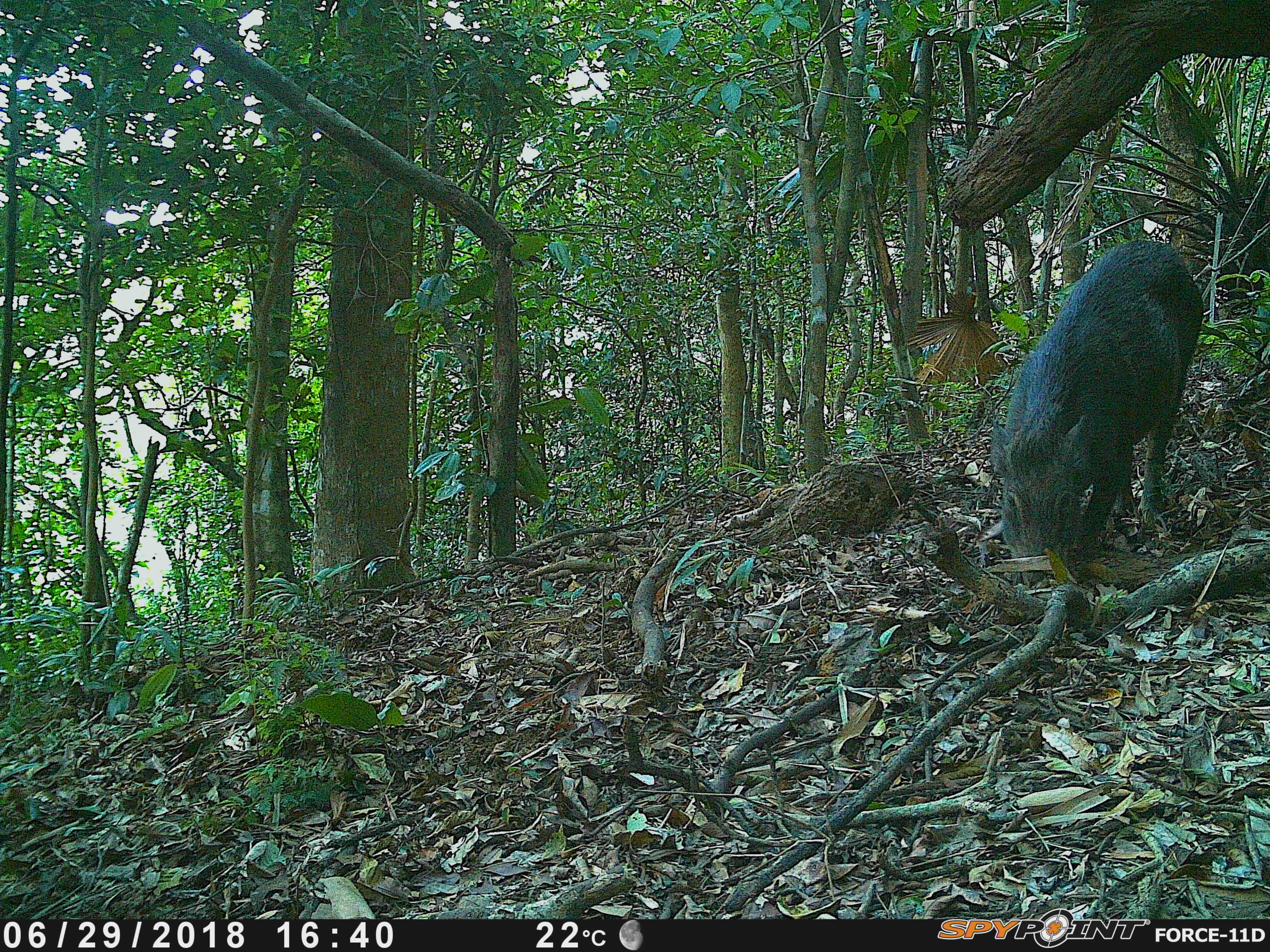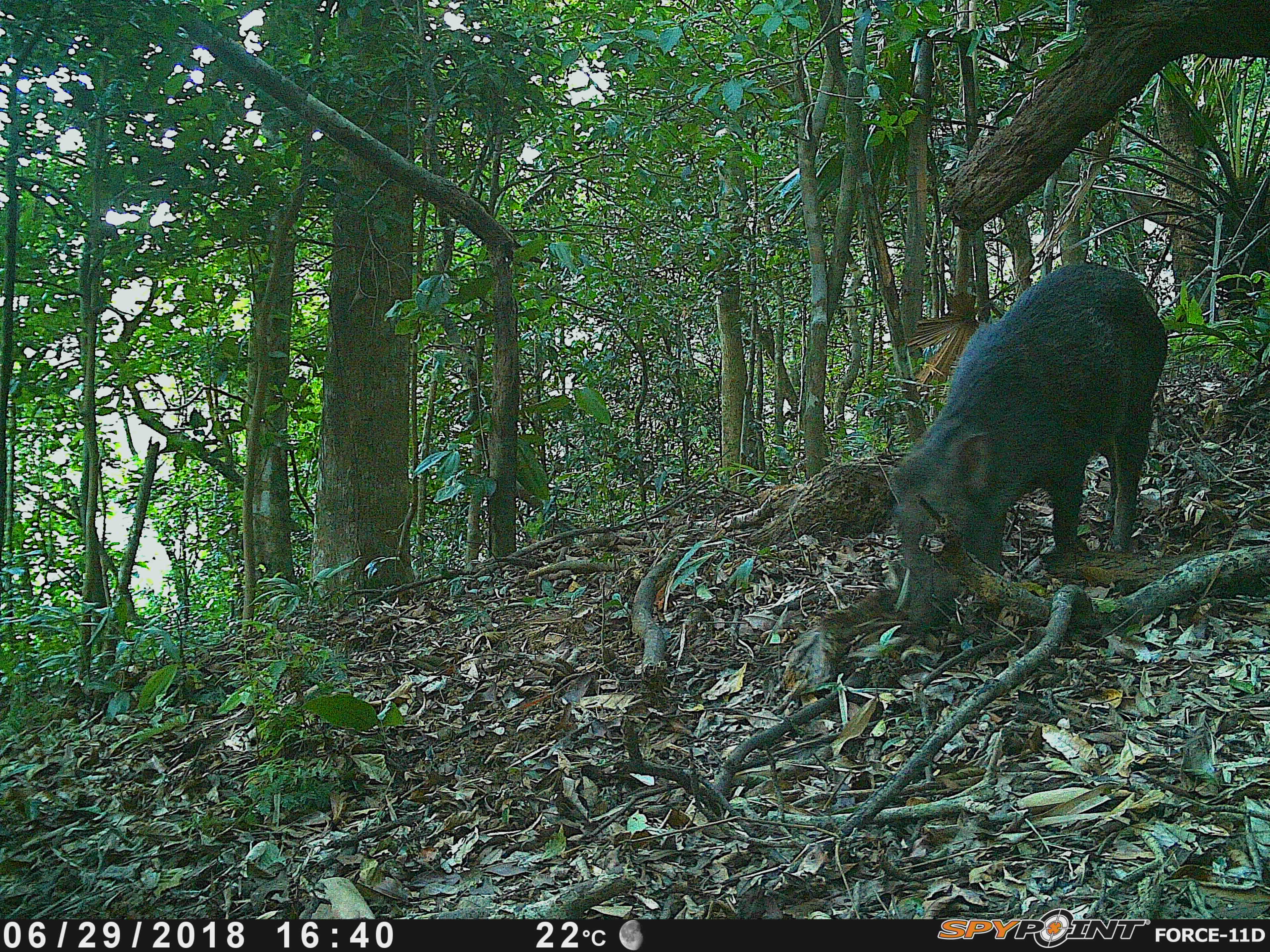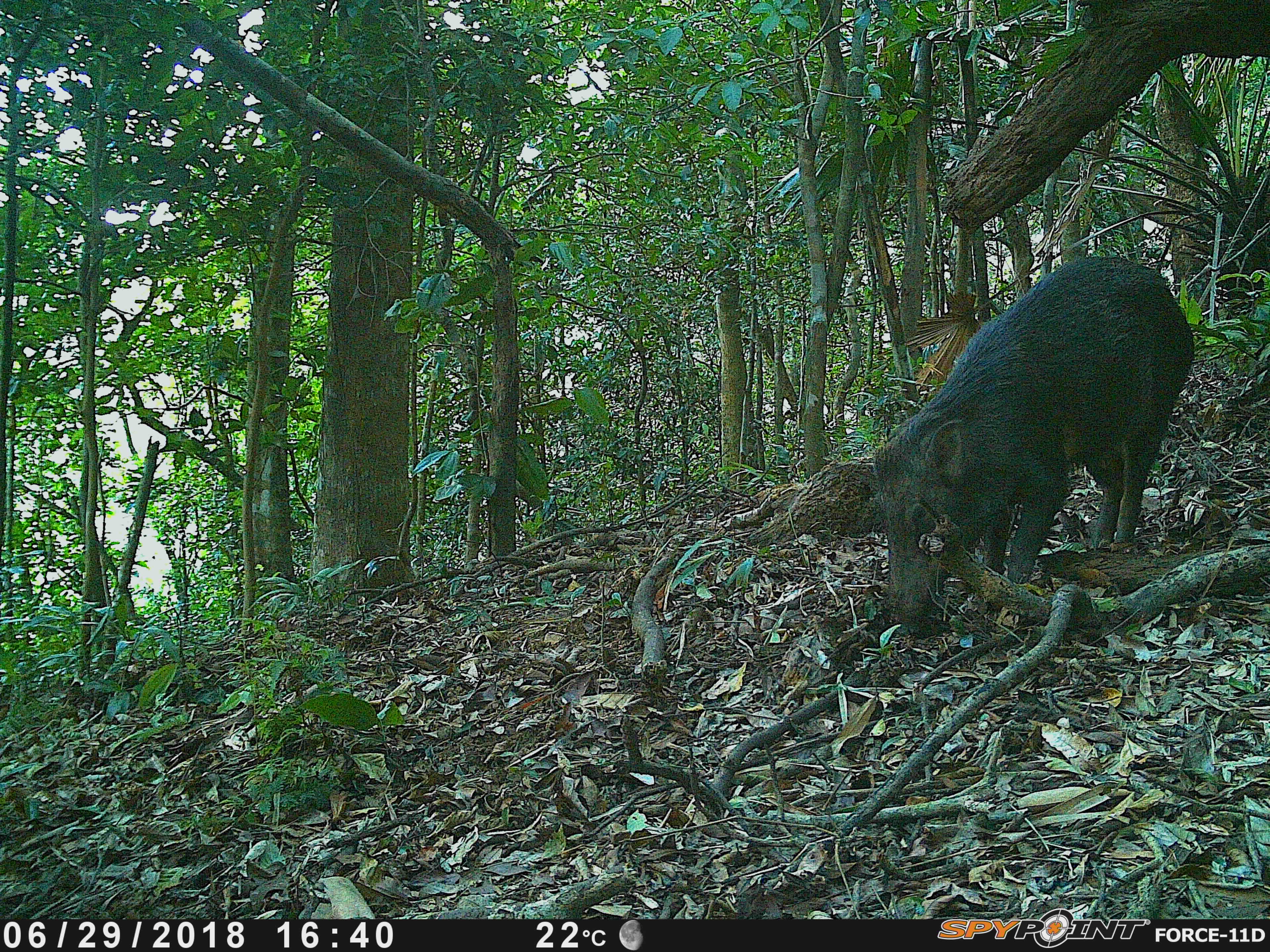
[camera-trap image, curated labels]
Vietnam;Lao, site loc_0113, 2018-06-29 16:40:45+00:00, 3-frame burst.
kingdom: Animalia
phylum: Chordata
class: Mammalia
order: Artiodactyla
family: Suidae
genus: Sus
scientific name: Sus scrofa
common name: eurasian wild pig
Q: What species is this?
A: Eurasian wild pig (Sus scrofa).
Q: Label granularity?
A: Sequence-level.